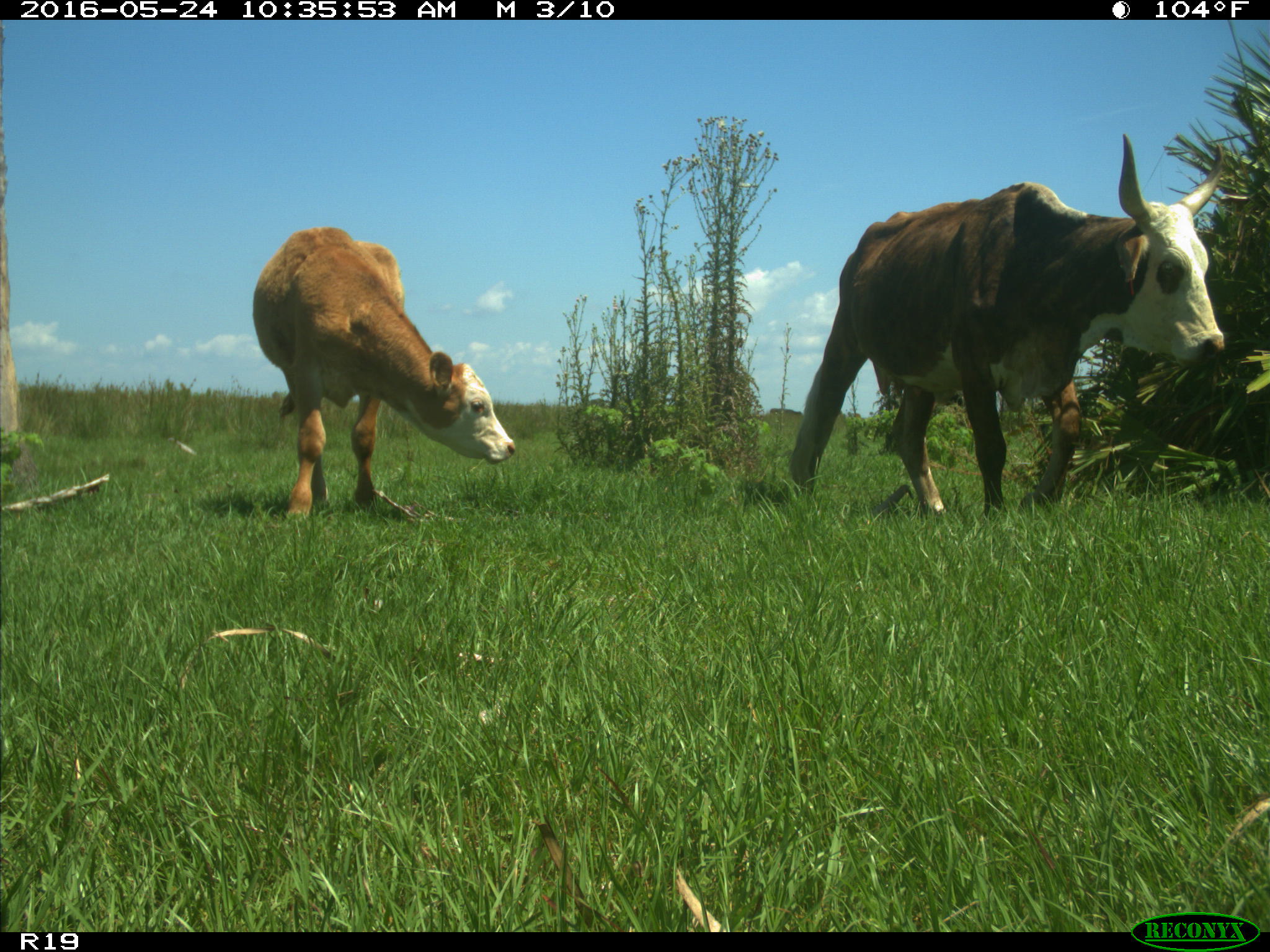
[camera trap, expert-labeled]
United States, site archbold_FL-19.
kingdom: Animalia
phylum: Chordata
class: Mammalia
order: Artiodactyla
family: Bovidae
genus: Bos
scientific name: Bos taurus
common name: domestic cow